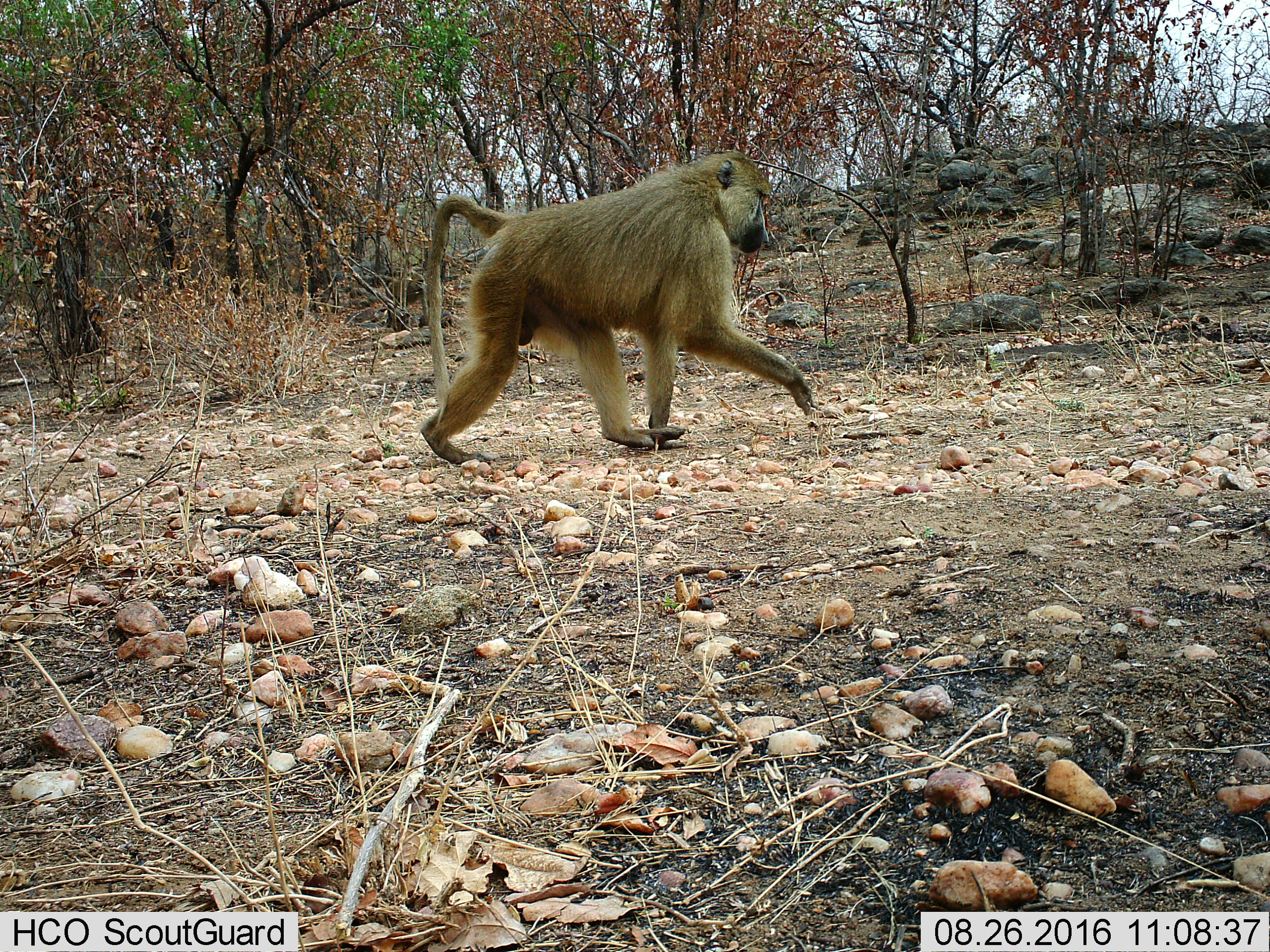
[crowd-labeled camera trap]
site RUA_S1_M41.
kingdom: Animalia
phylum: Chordata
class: Mammalia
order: Primates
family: Cercopithecidae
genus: Papio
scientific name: Papio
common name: baboon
Baboon (Papio), count 1. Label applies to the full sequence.